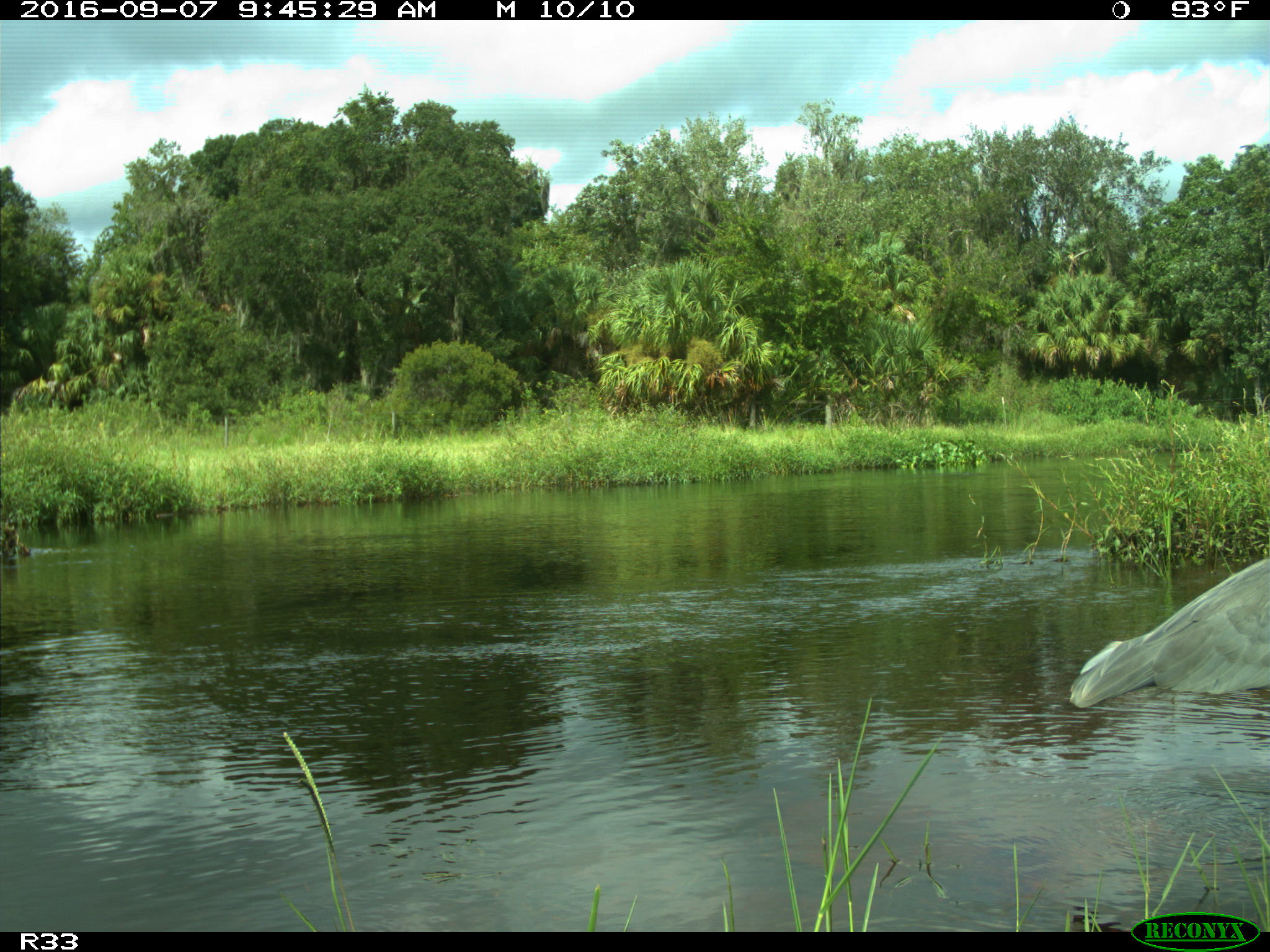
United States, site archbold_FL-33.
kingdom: Animalia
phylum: Chordata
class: Aves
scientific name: Aves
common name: birds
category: unidentified bird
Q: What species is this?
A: Unidentified bird (birds) (Aves).